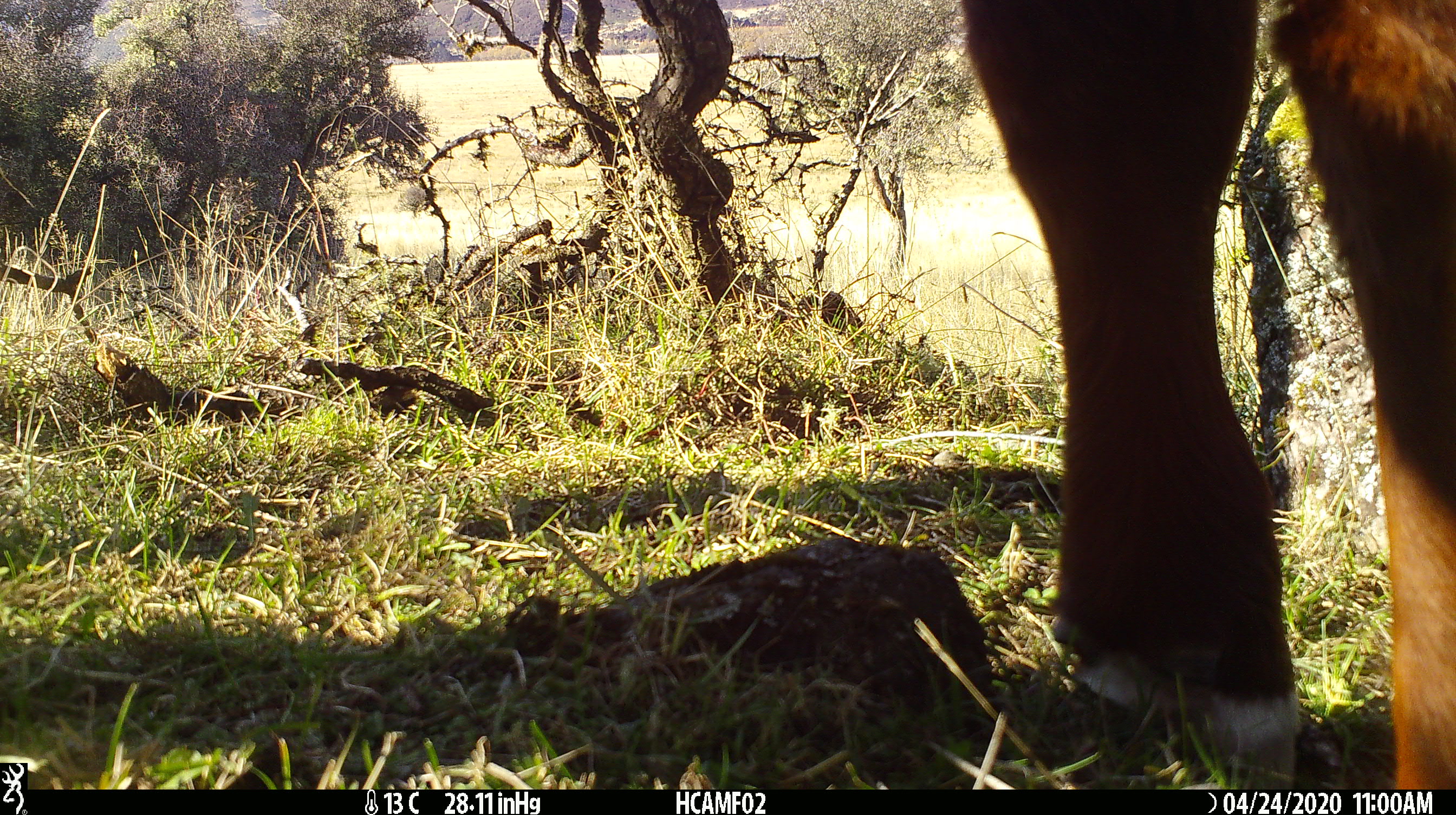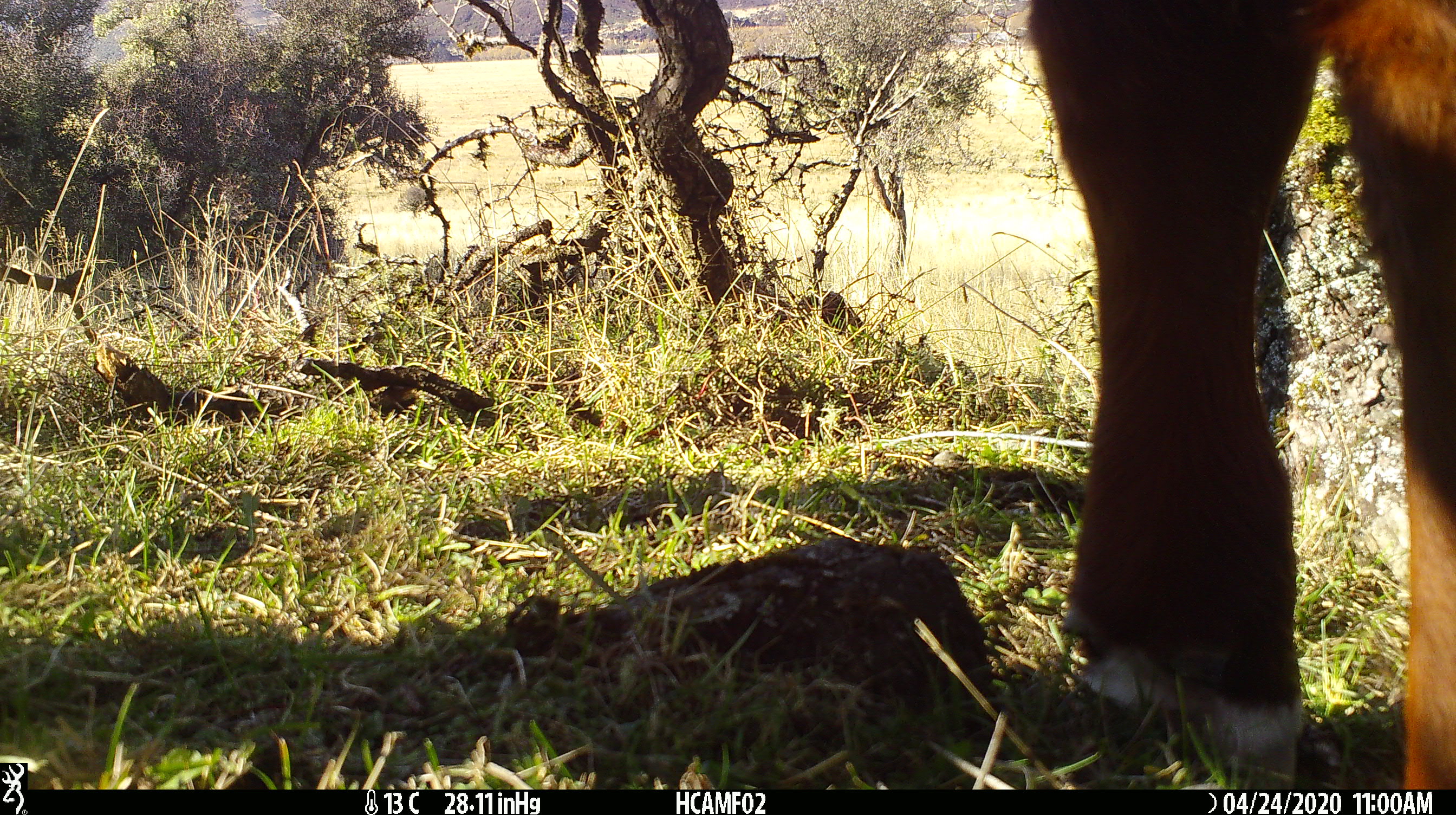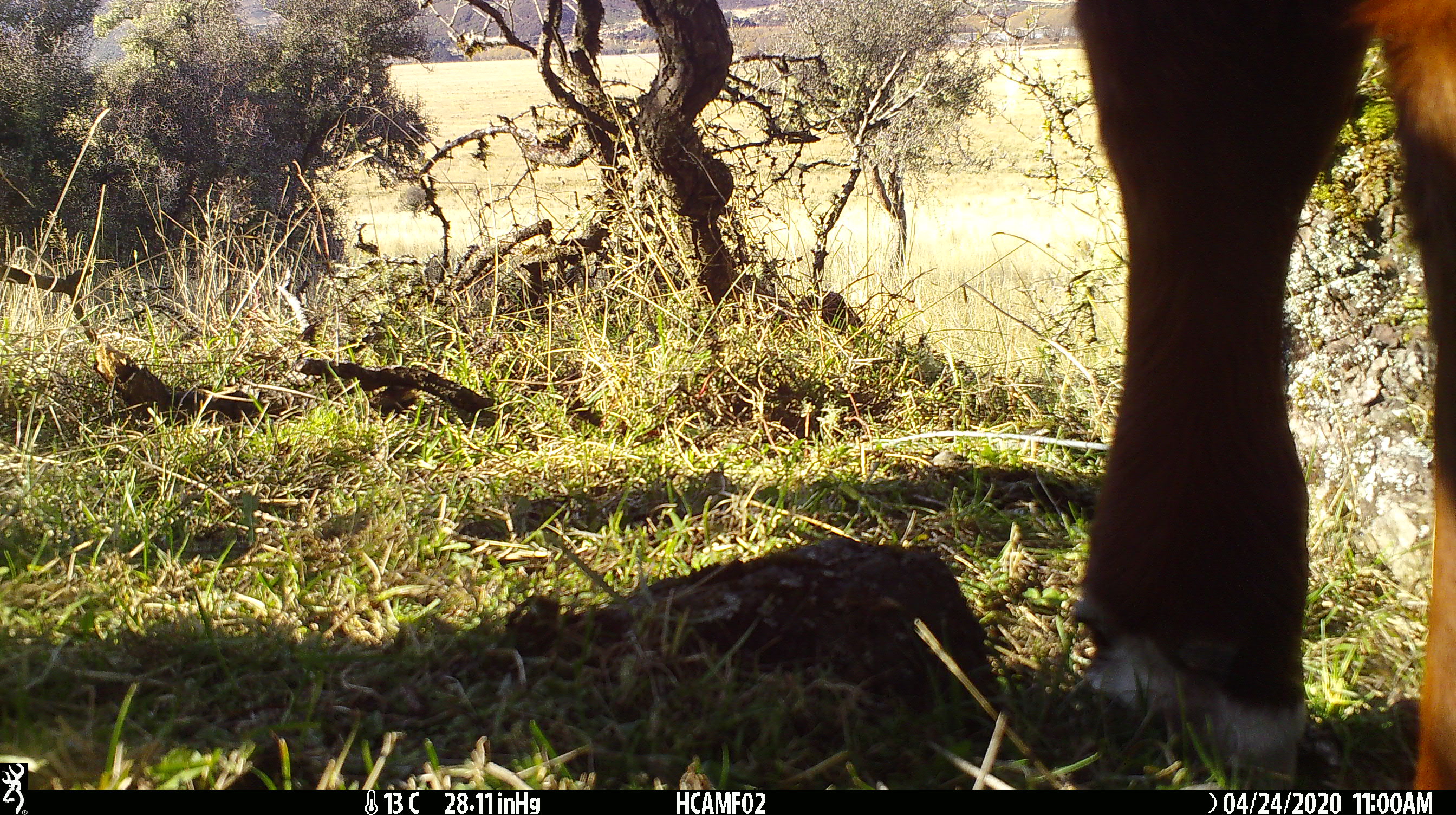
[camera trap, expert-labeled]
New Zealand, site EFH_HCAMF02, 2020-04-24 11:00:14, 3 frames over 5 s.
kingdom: Animalia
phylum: Chordata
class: Mammalia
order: Artiodactyla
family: Bovidae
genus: Bos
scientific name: Bos taurus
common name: domestic cow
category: cow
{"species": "cow (domestic cow) (Bos taurus)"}